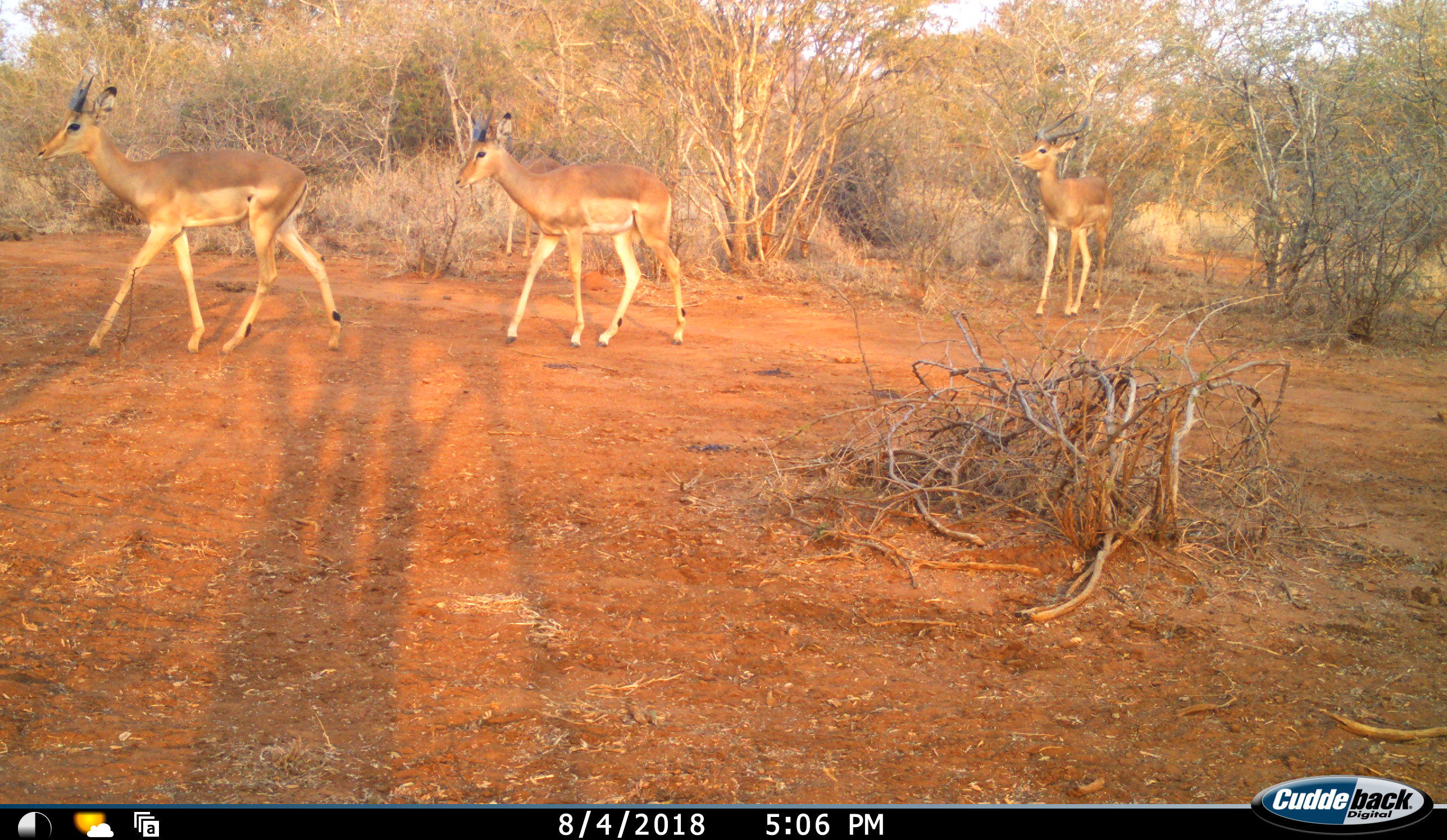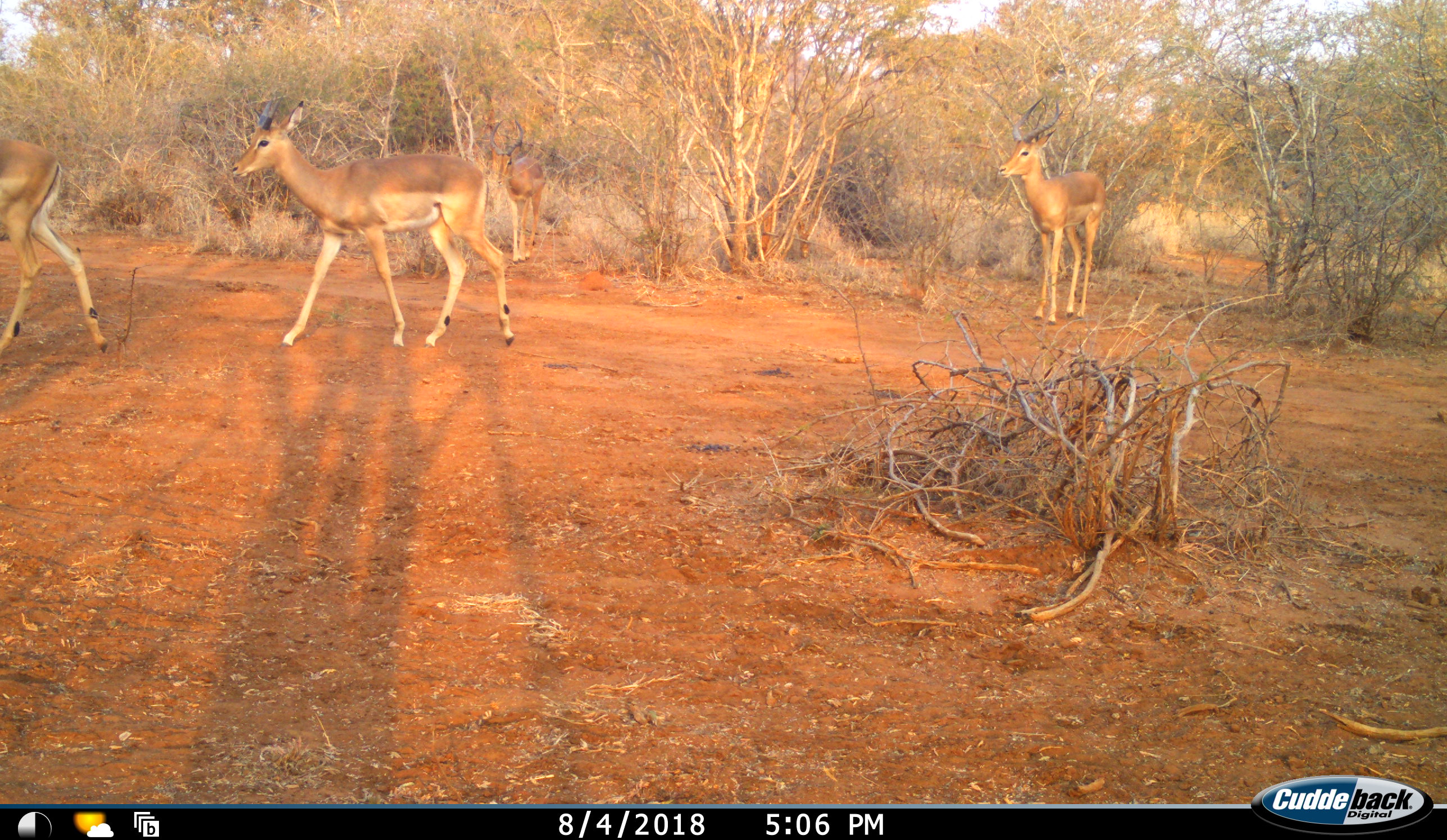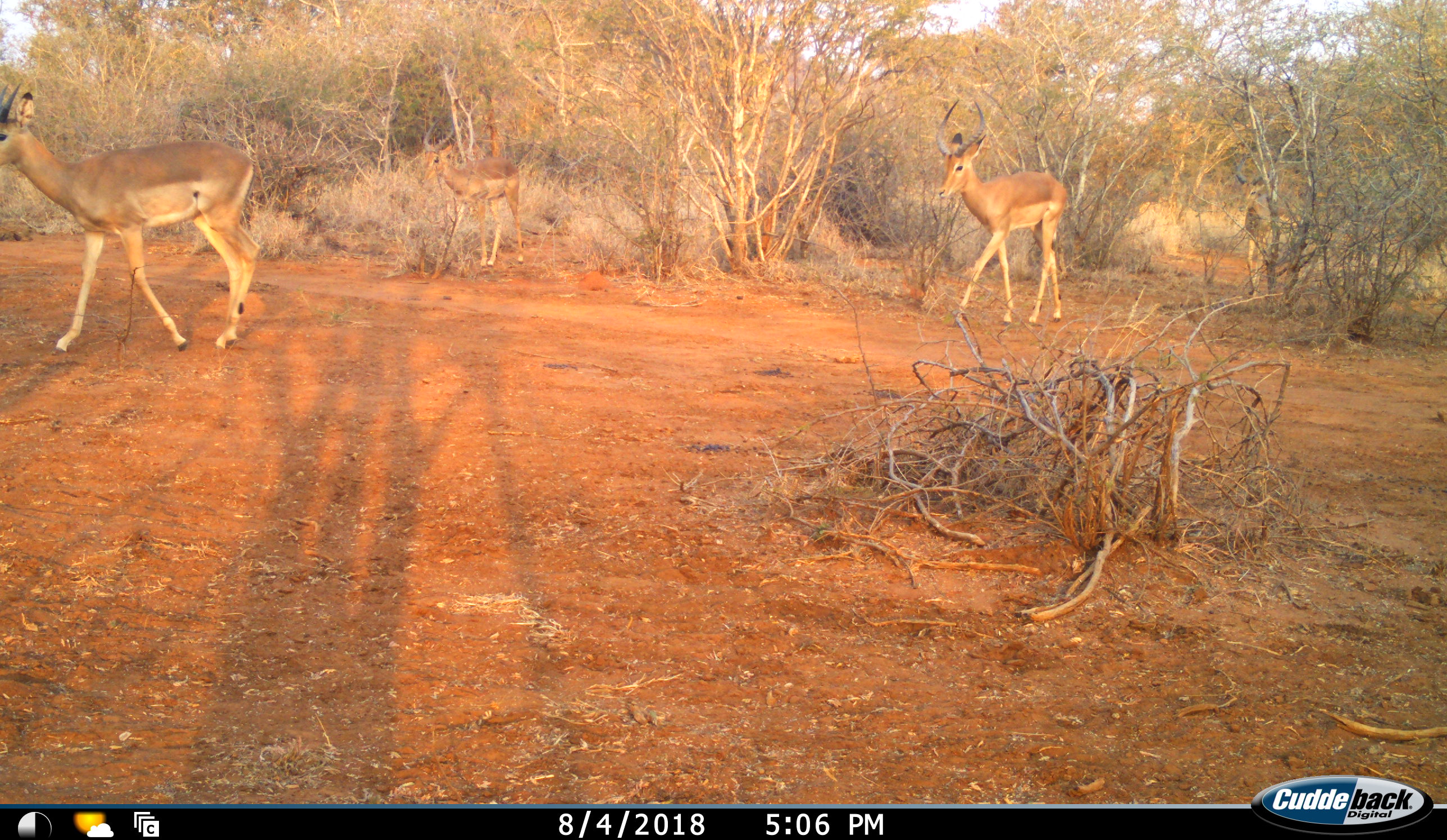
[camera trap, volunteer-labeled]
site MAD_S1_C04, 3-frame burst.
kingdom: Animalia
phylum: Chordata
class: Mammalia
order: Artiodactyla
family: Bovidae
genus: Aepyceros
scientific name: Aepyceros melampus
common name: impala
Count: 5.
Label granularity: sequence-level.